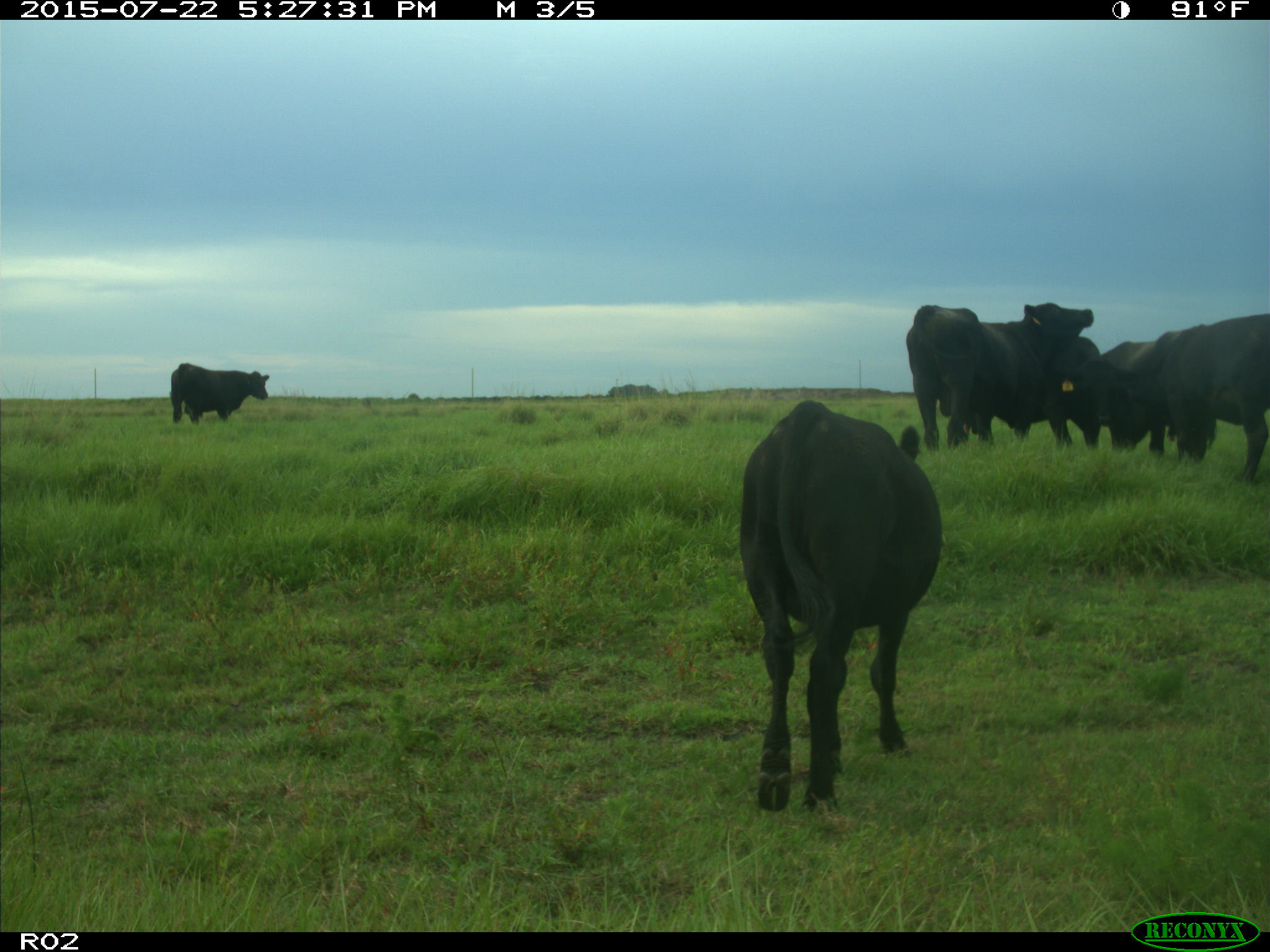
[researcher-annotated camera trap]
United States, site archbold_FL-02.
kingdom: Animalia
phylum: Chordata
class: Mammalia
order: Artiodactyla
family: Bovidae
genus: Bos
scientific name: Bos taurus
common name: domestic cow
Bos taurus (domestic cow).